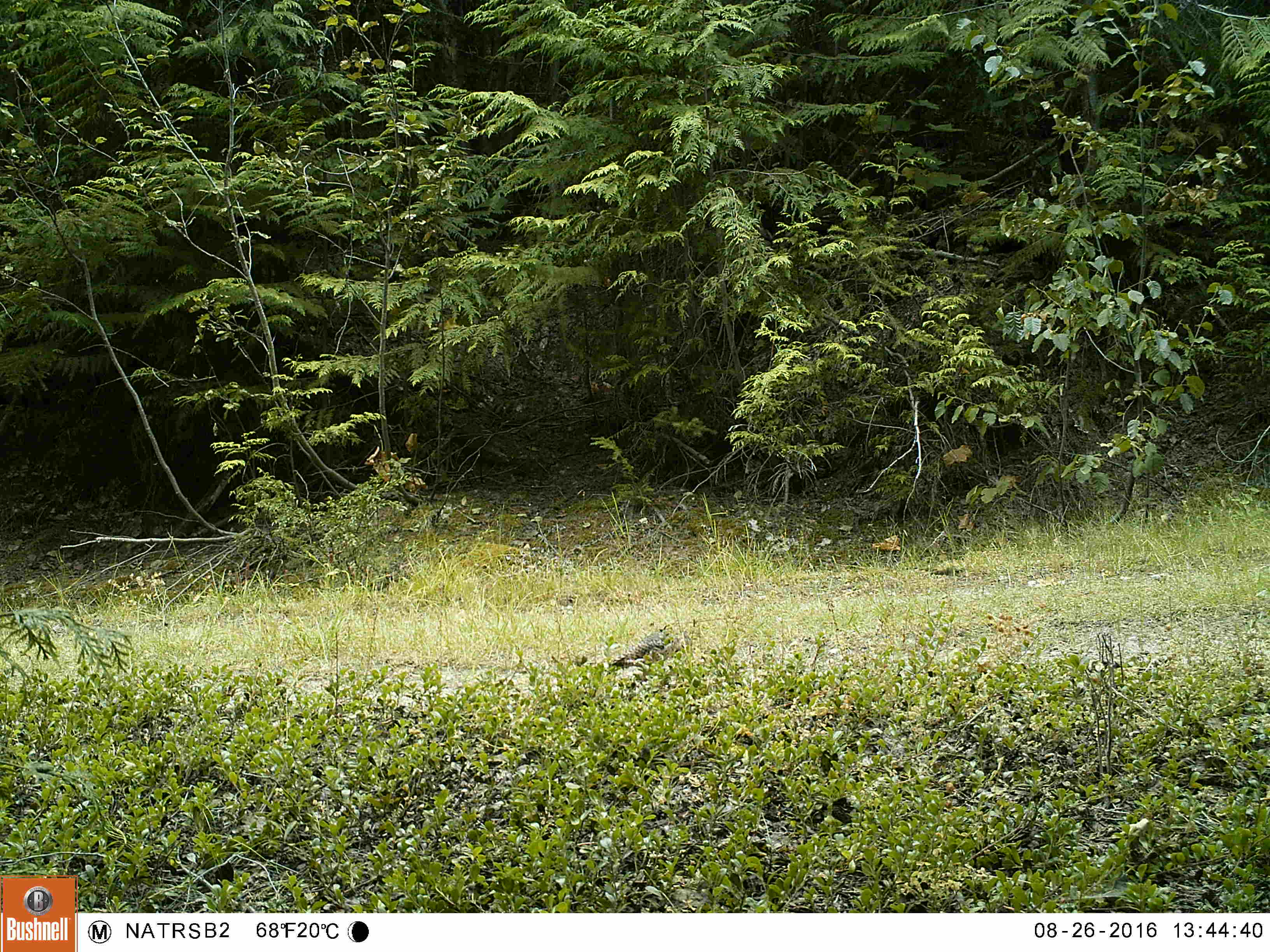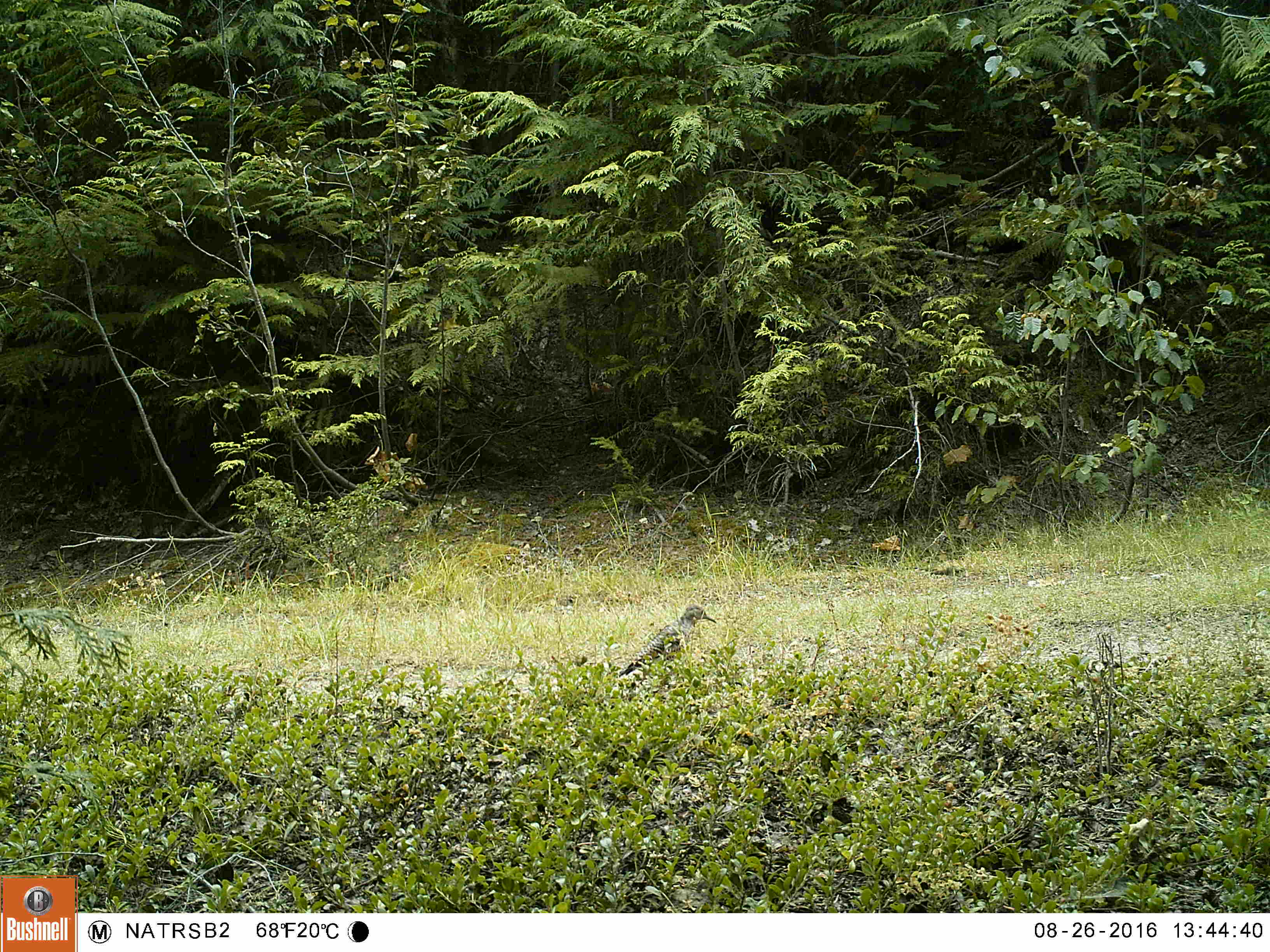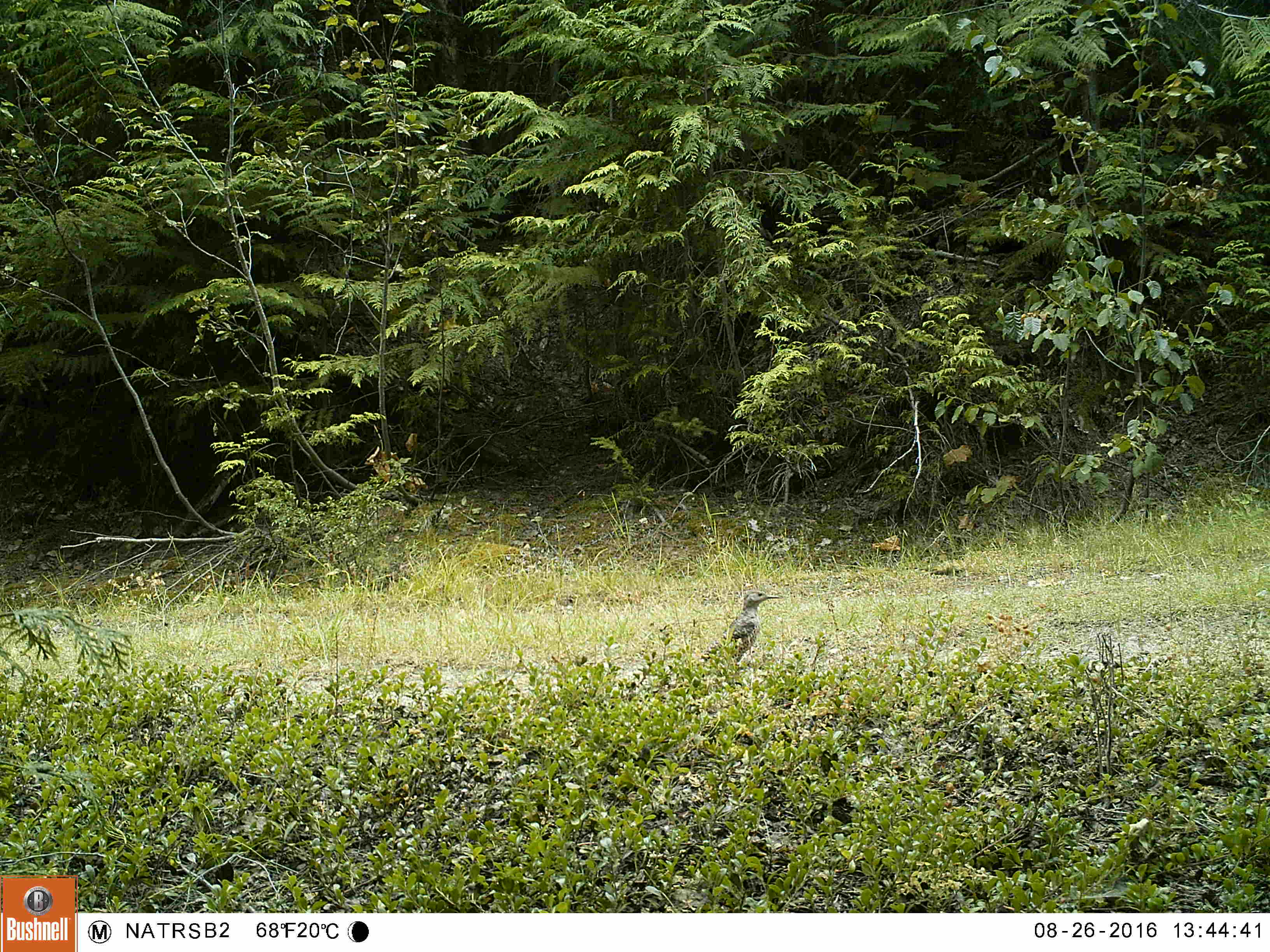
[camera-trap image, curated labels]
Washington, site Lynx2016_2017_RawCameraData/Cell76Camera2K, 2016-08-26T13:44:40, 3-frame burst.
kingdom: Animalia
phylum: Chordata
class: Aves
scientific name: Aves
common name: birds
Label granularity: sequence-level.